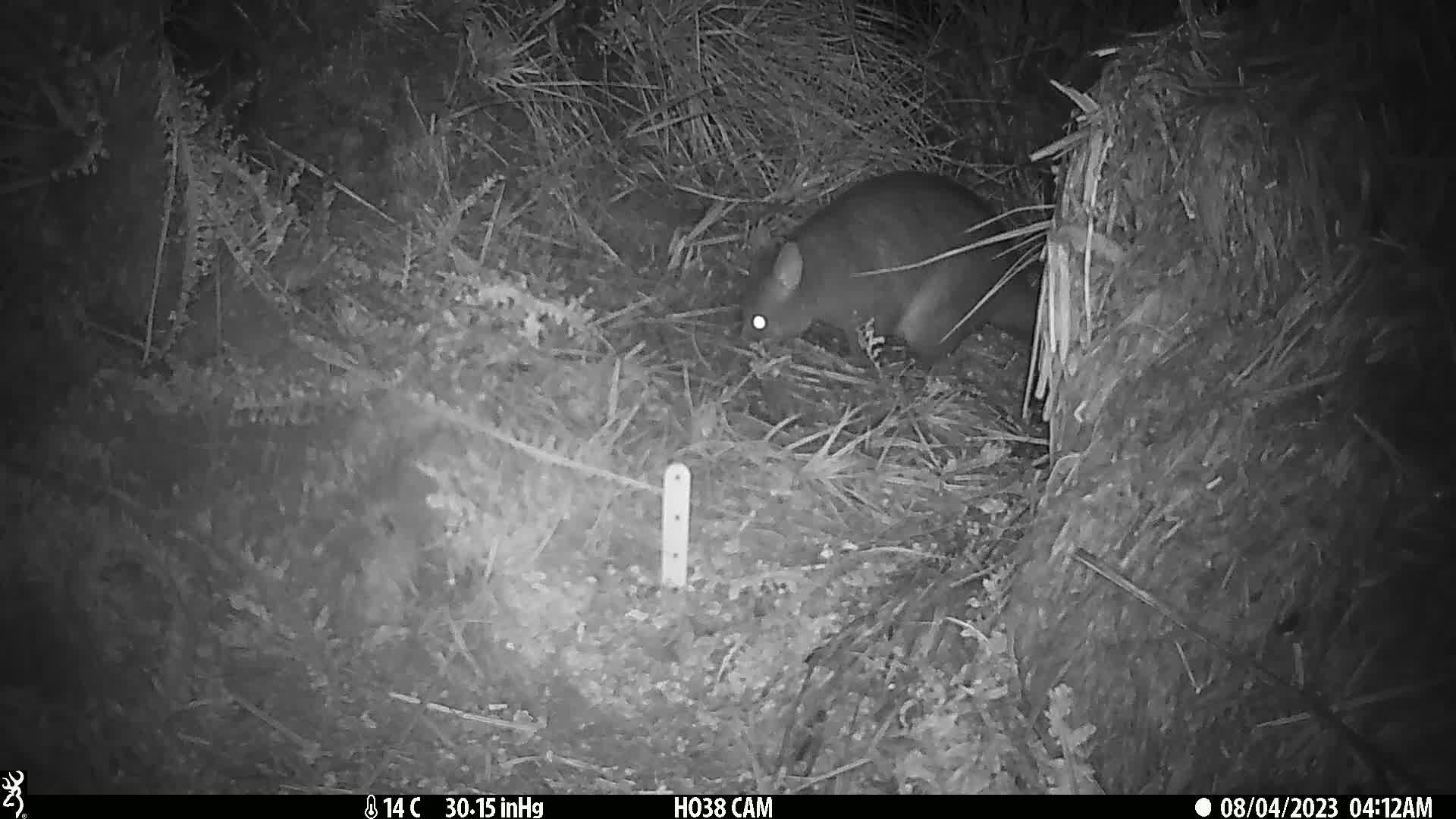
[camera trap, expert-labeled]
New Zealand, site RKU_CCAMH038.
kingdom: Animalia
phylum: Chordata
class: Mammalia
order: Diprotodontia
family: Phalangeridae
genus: Trichosurus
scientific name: Trichosurus vulpecula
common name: common brushtail possum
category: possum